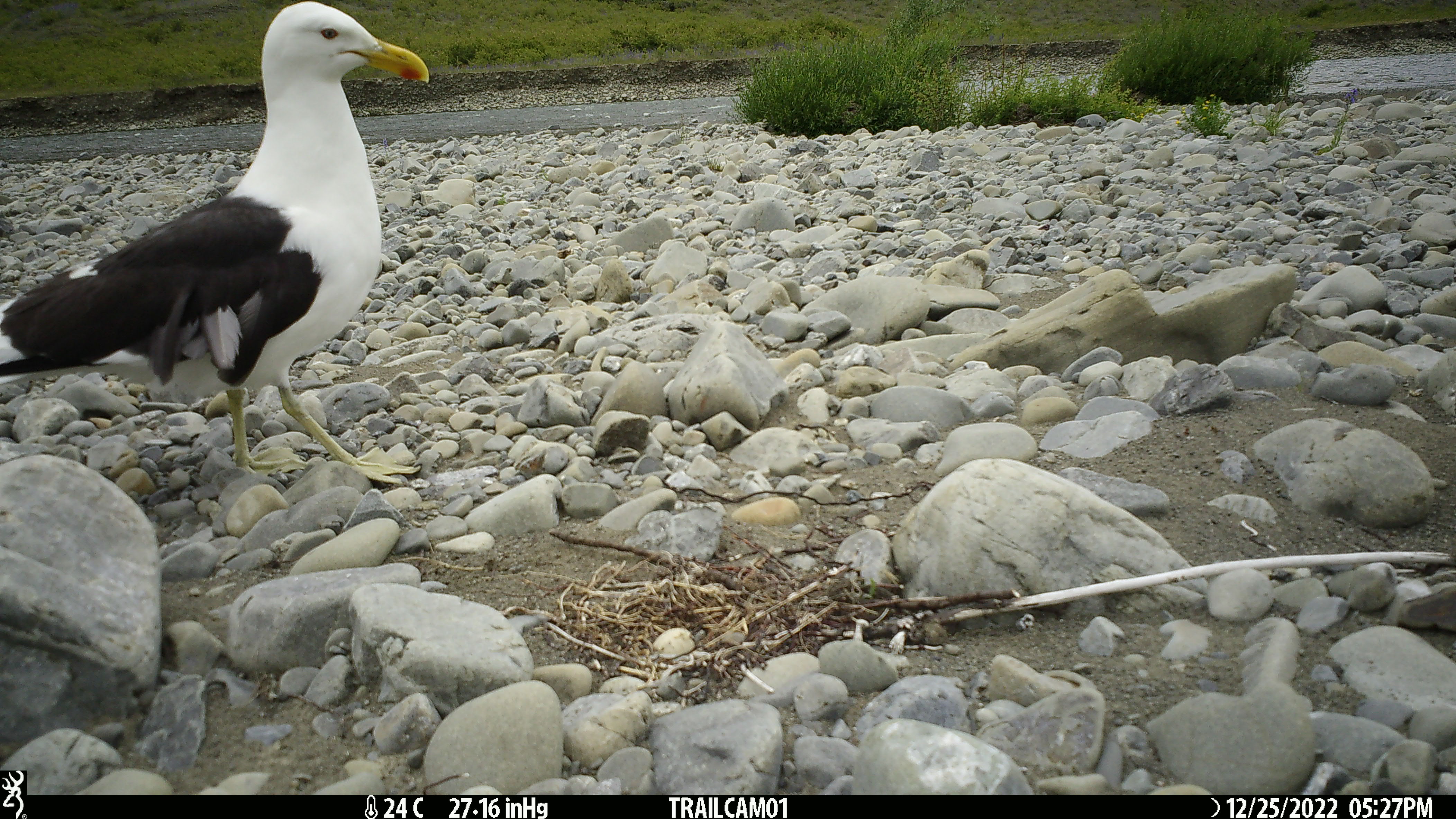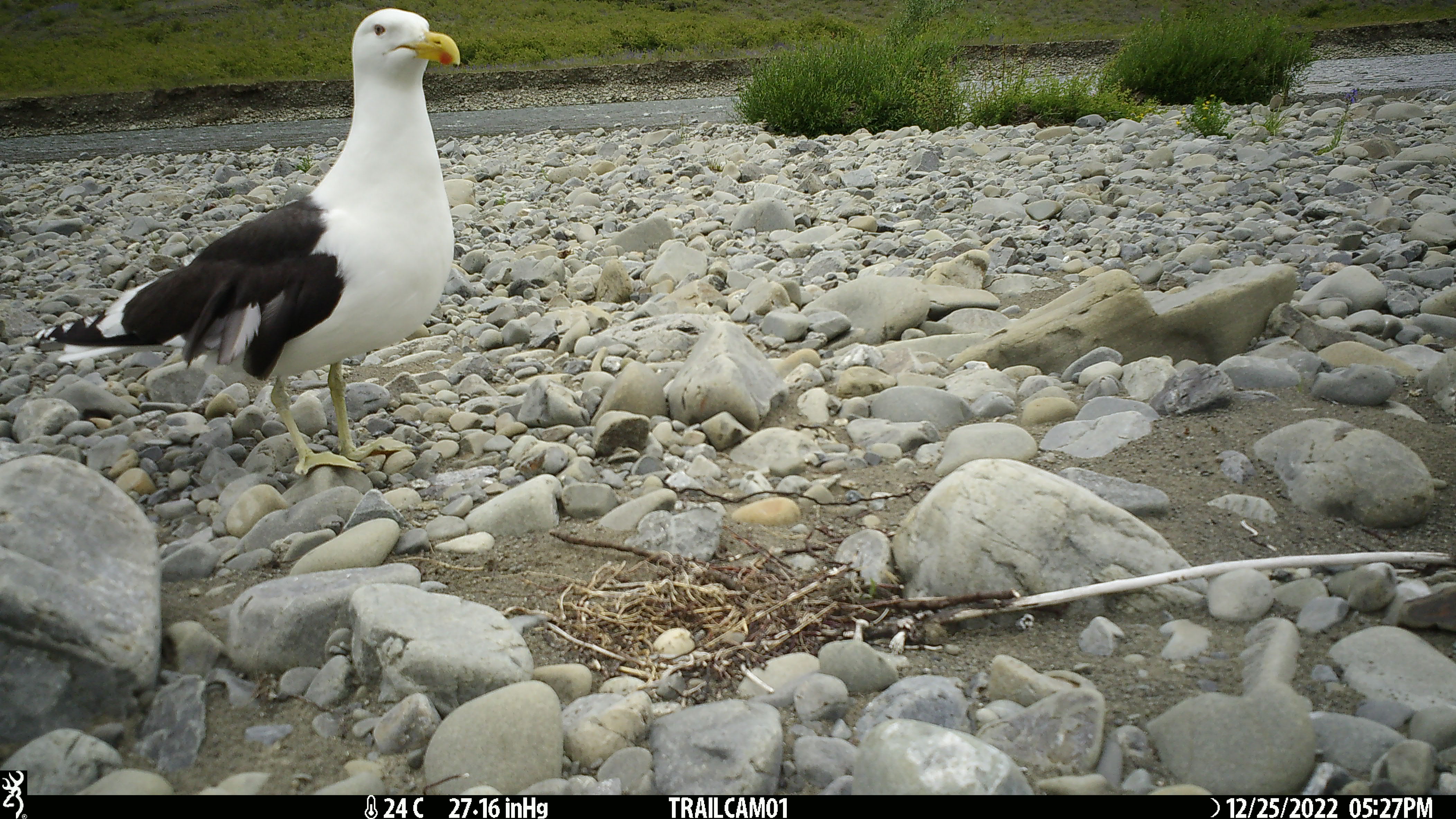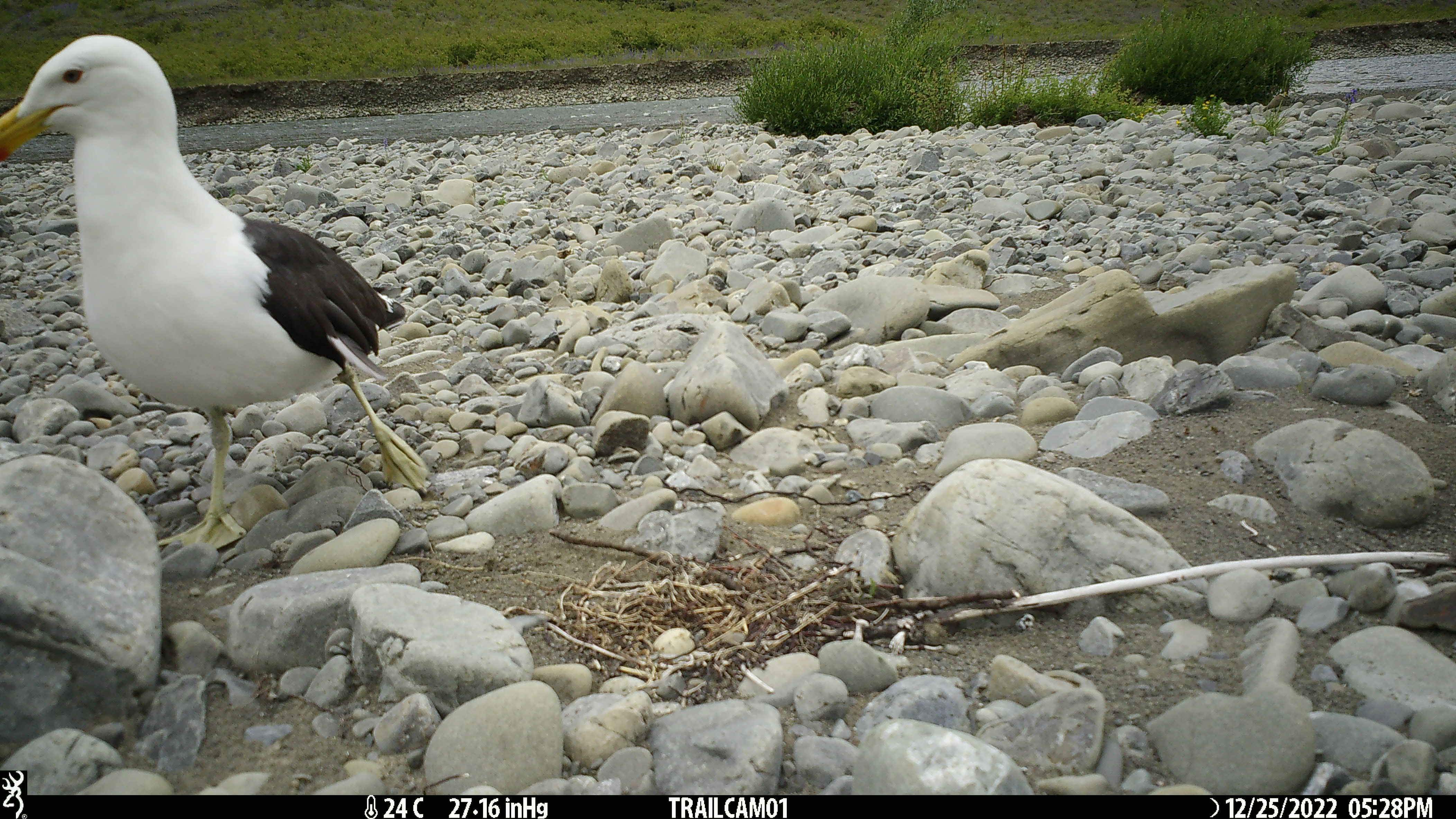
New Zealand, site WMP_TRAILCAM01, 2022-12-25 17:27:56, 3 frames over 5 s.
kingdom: Animalia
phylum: Chordata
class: Aves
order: Charadriiformes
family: Laridae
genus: Larus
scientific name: Larus fuscus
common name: black-backed gull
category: black backed gull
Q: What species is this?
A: Black backed gull (black-backed gull) (Larus fuscus).